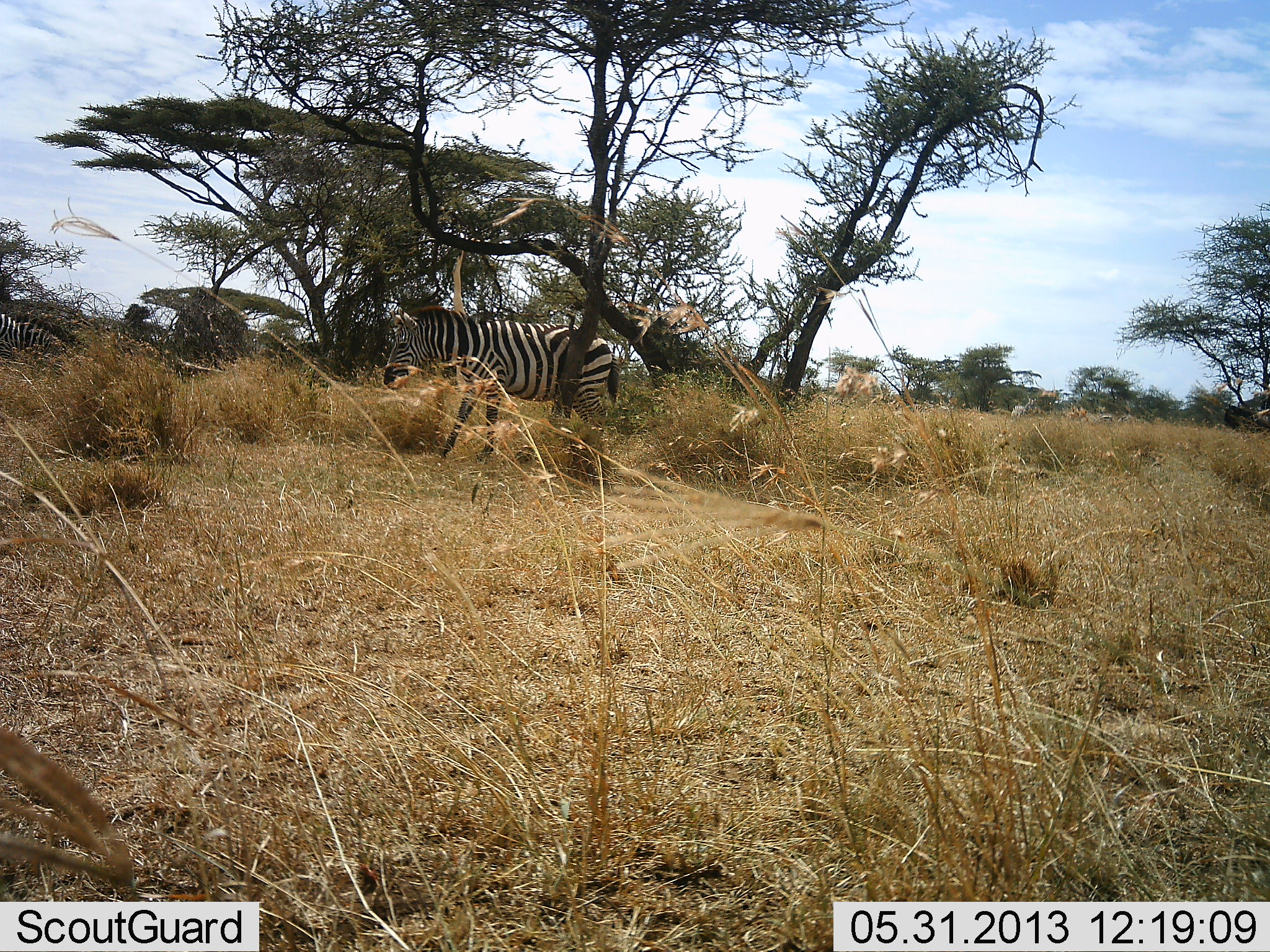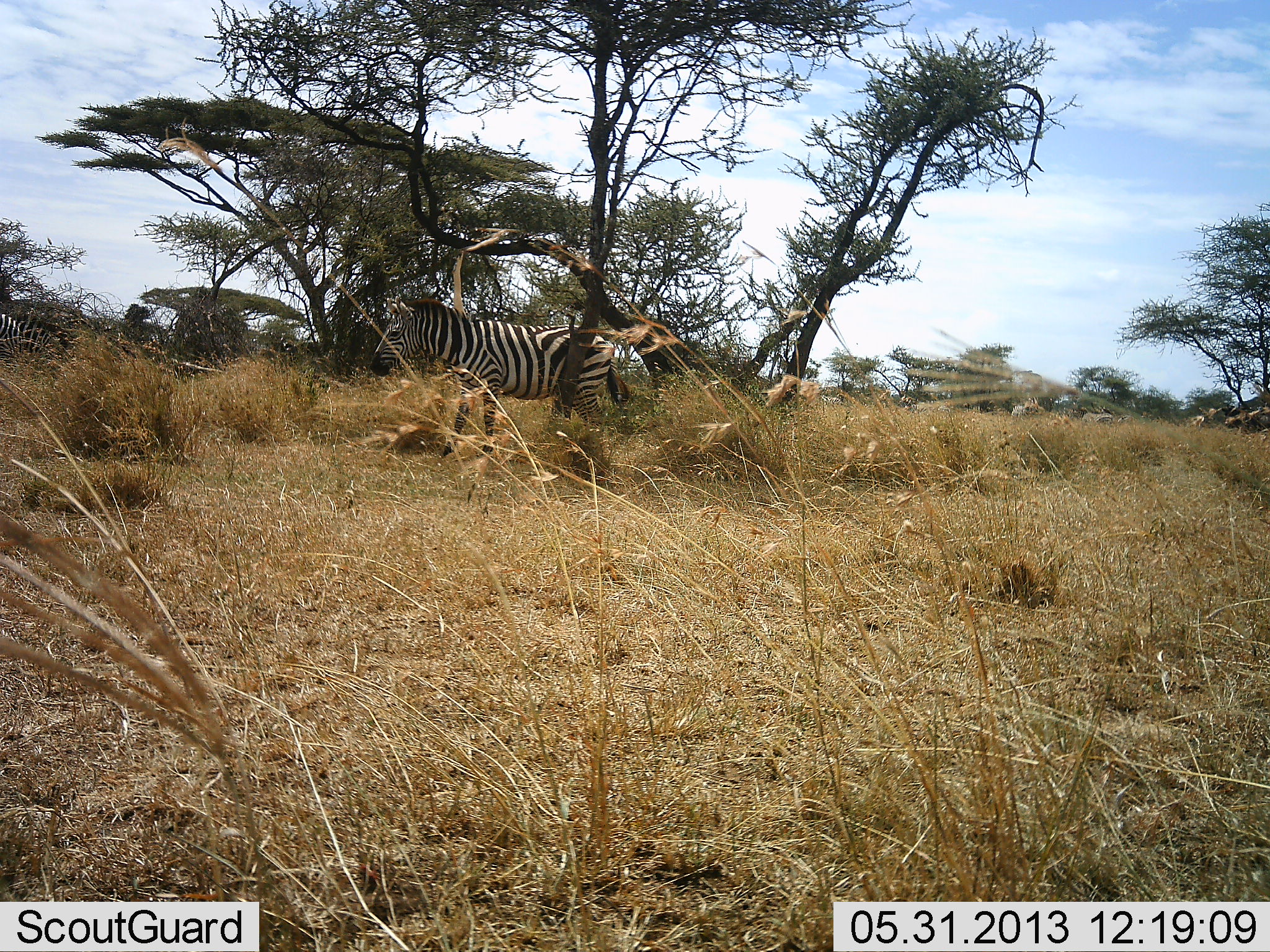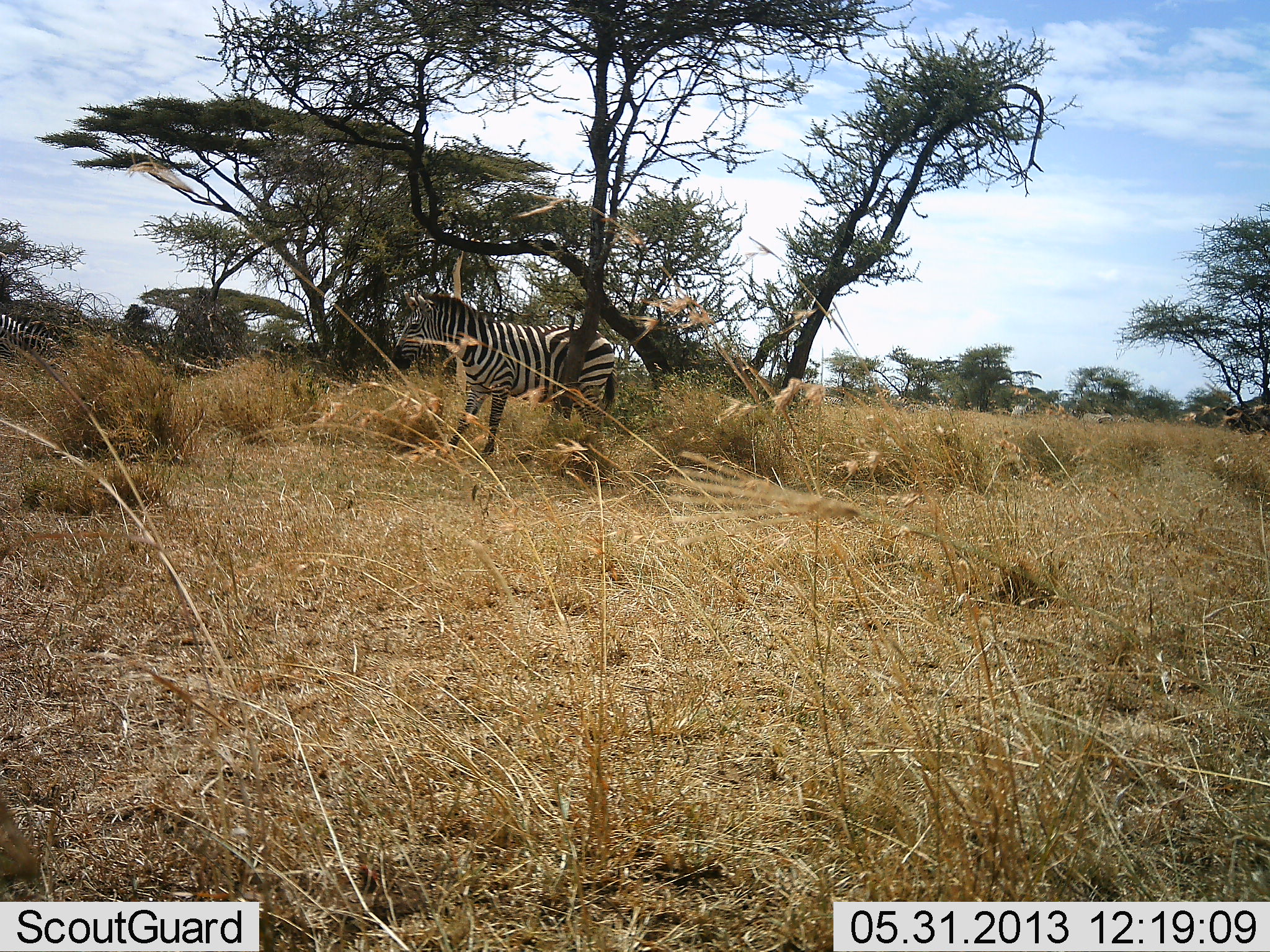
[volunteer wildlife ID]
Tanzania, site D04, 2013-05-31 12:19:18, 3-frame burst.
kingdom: Animalia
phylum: Chordata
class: Mammalia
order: Perissodactyla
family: Equidae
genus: Equus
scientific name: Equus quagga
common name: plains zebra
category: zebra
Zebra (plains zebra) (Equus quagga), count 1. Behavior (volunteer vote fractions): standing 77%, resting 0%, moving 27%, interacting 9%. Young present (vote fraction): 0%. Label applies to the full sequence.